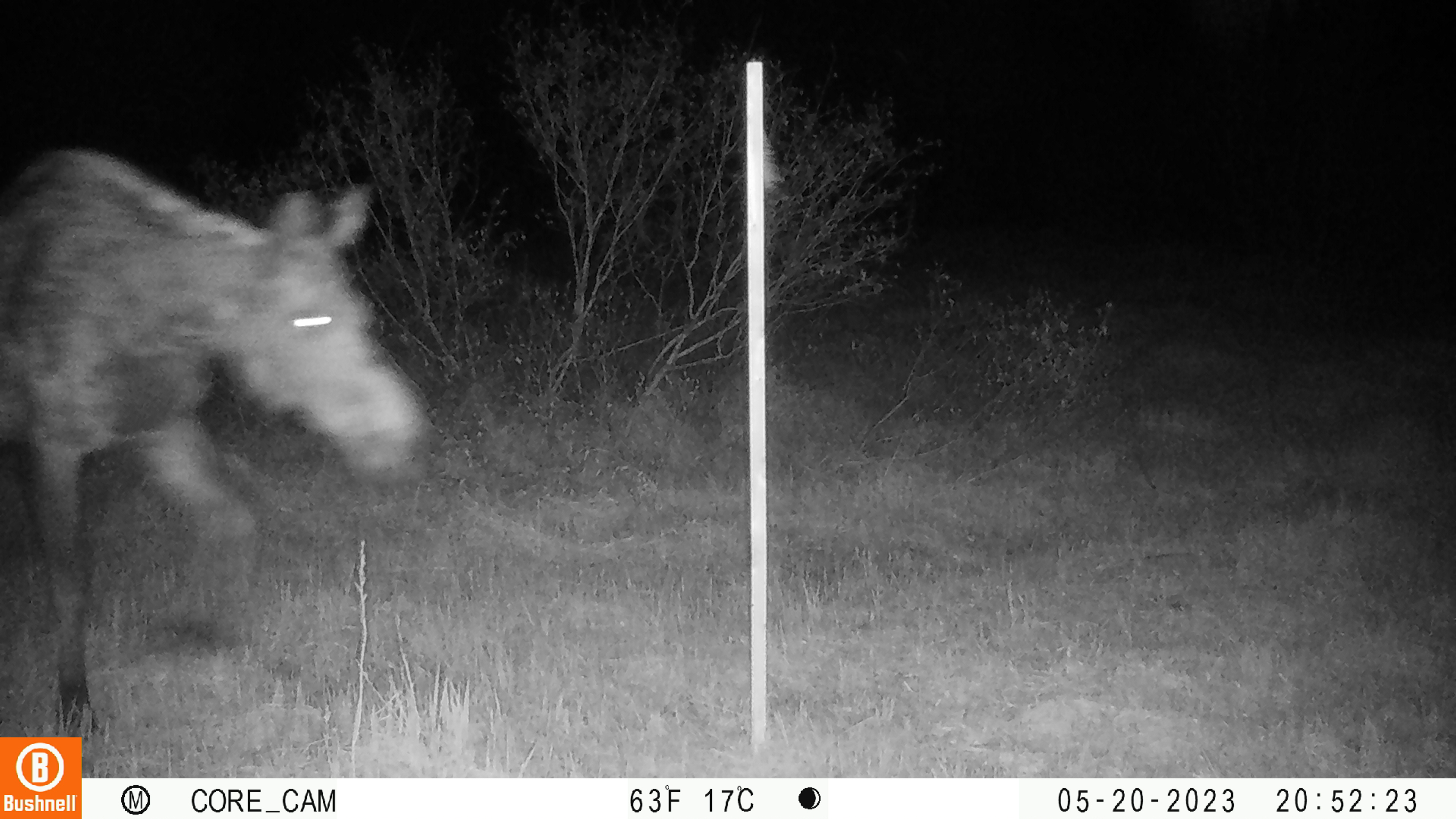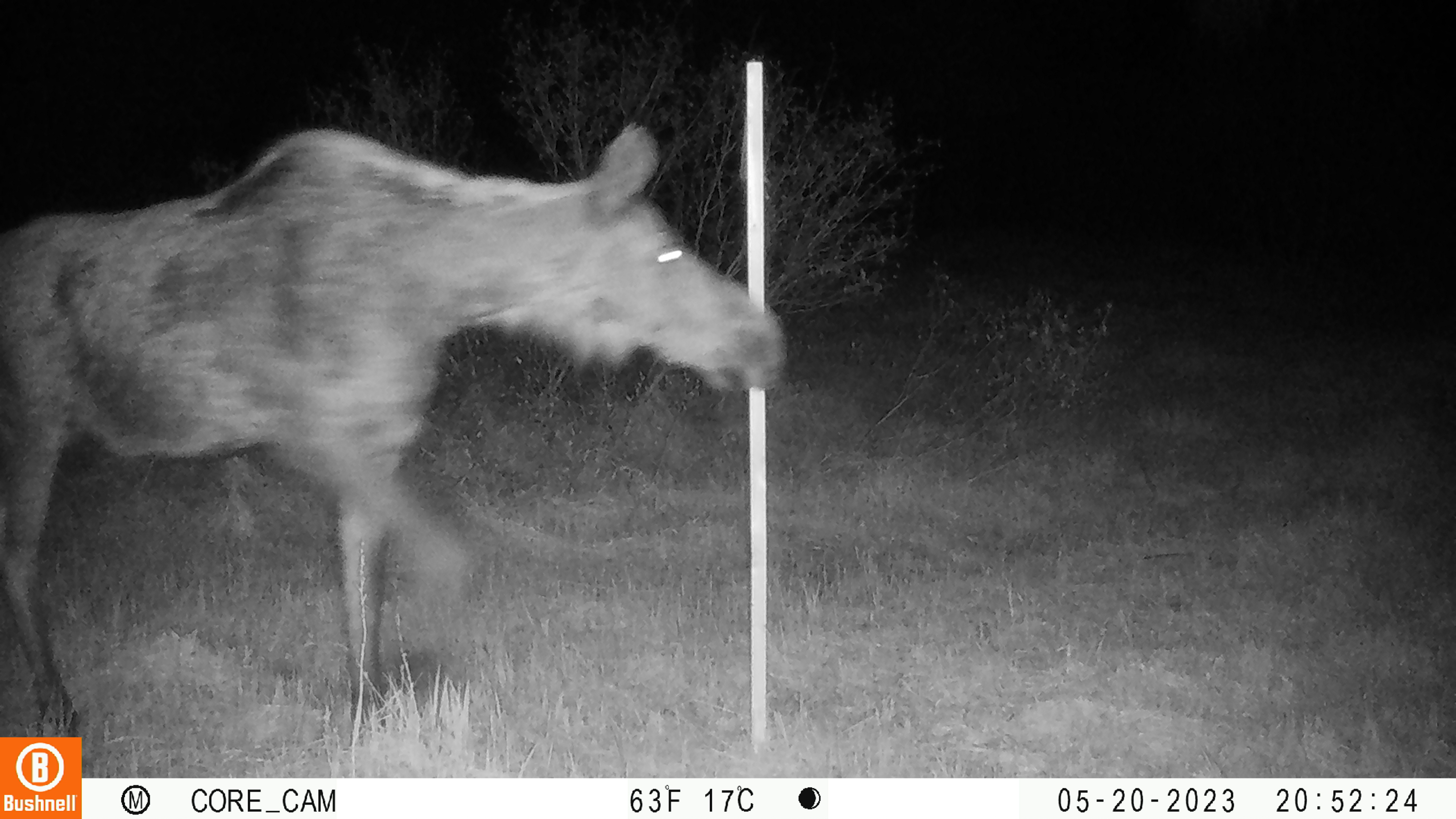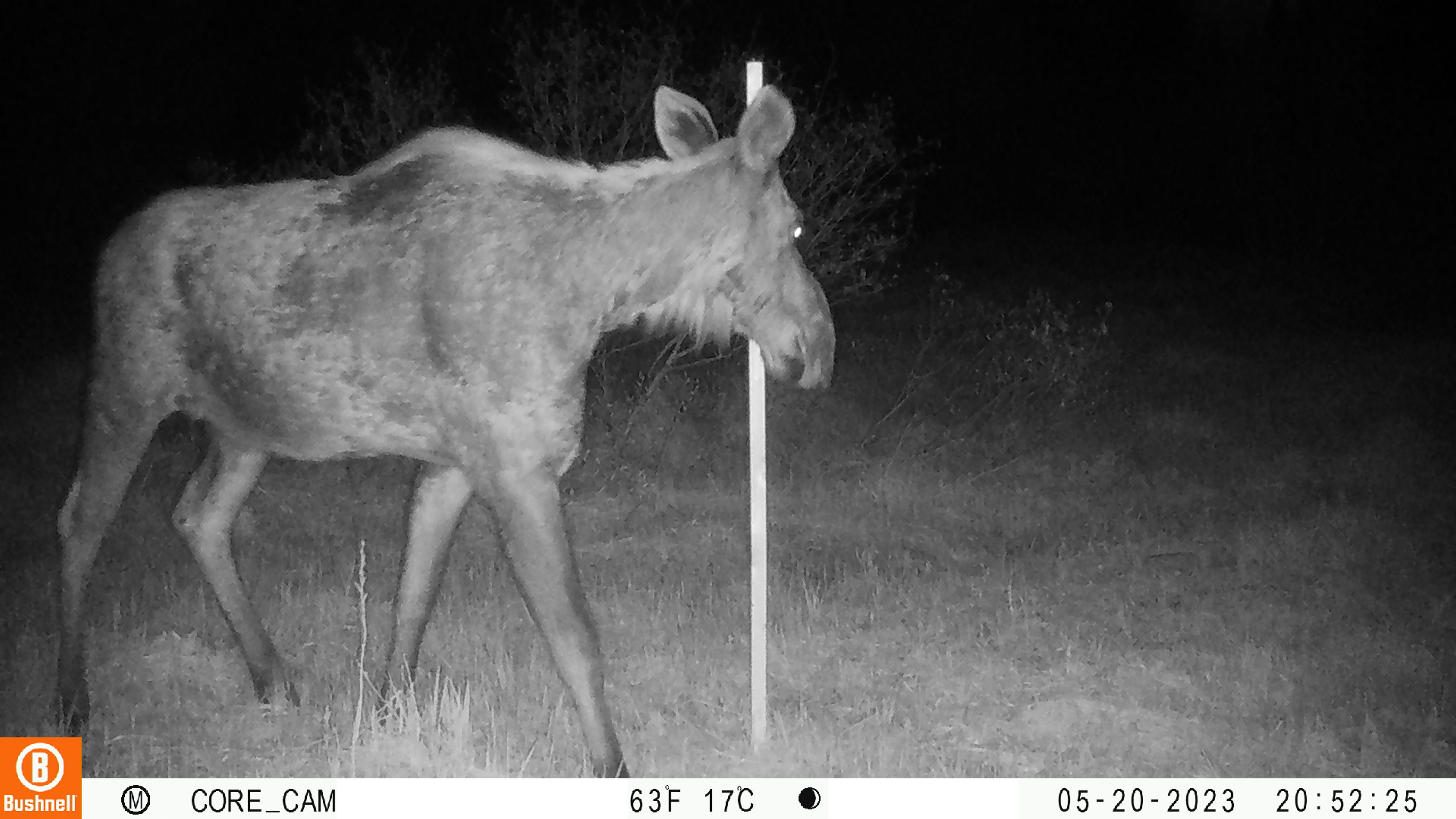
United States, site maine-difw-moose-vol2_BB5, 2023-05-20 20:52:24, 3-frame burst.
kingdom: Animalia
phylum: Chordata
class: Mammalia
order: Artiodactyla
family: Cervidae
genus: Alces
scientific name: Alces alces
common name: moose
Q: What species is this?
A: Moose (Alces alces).